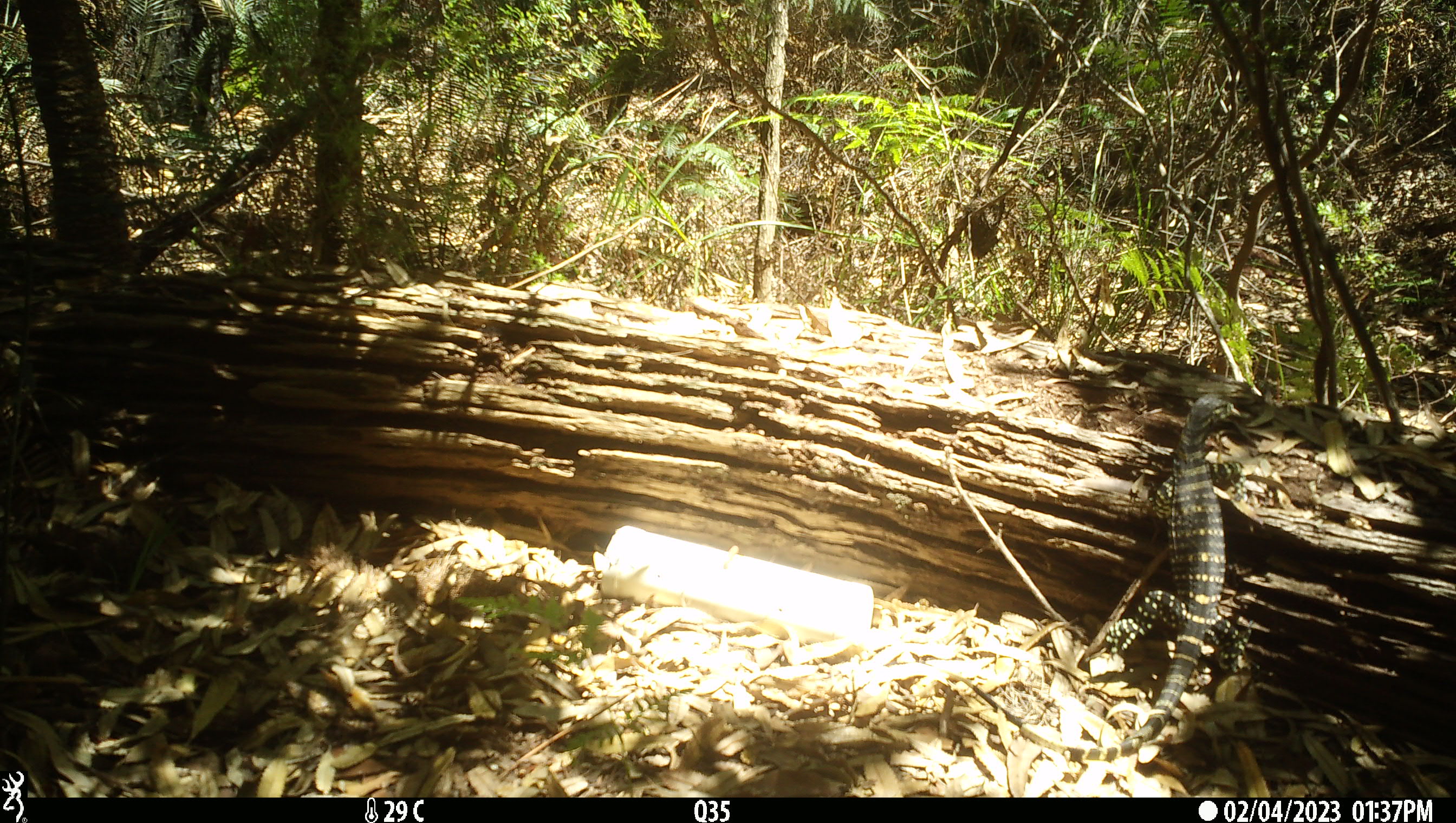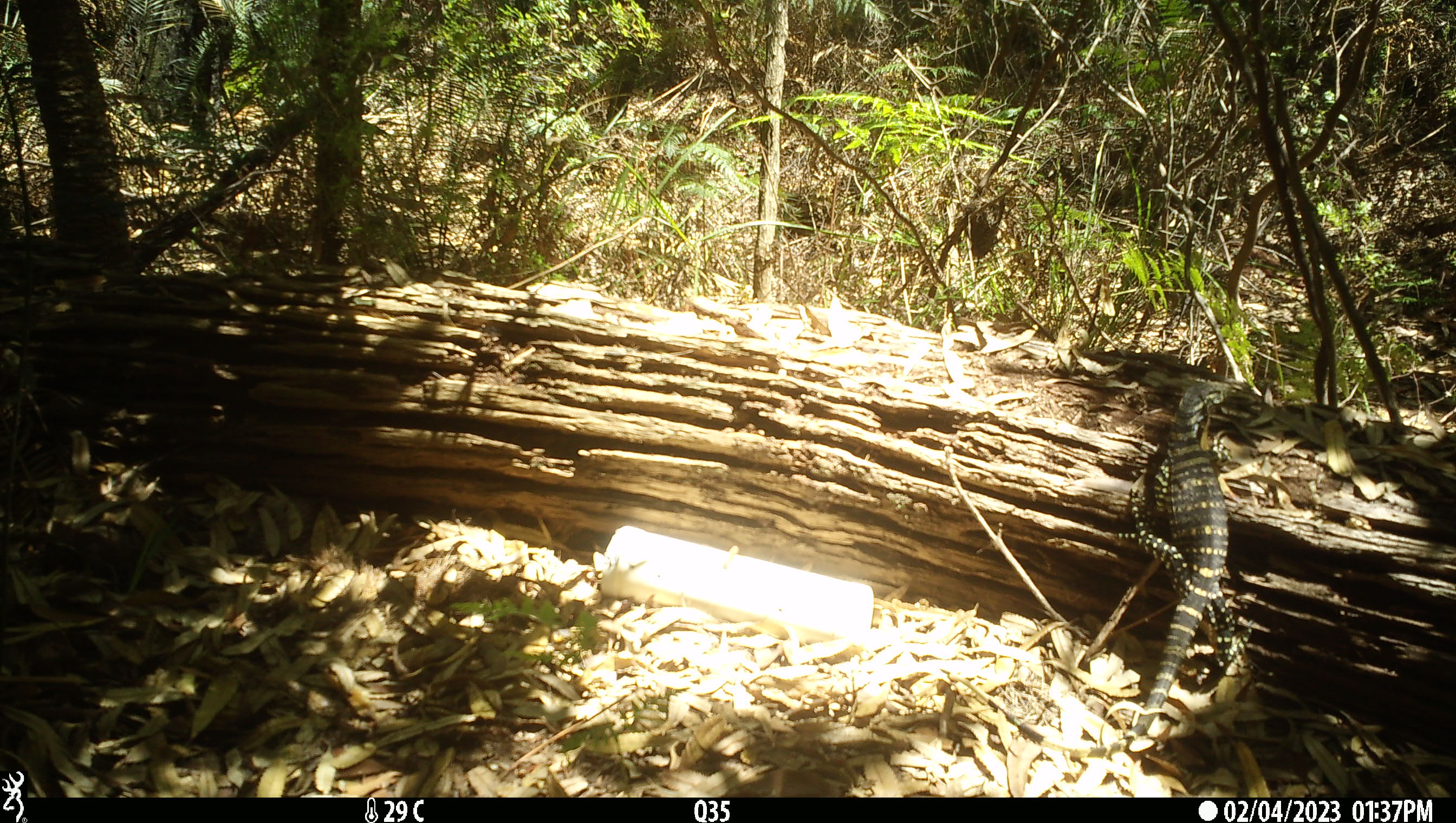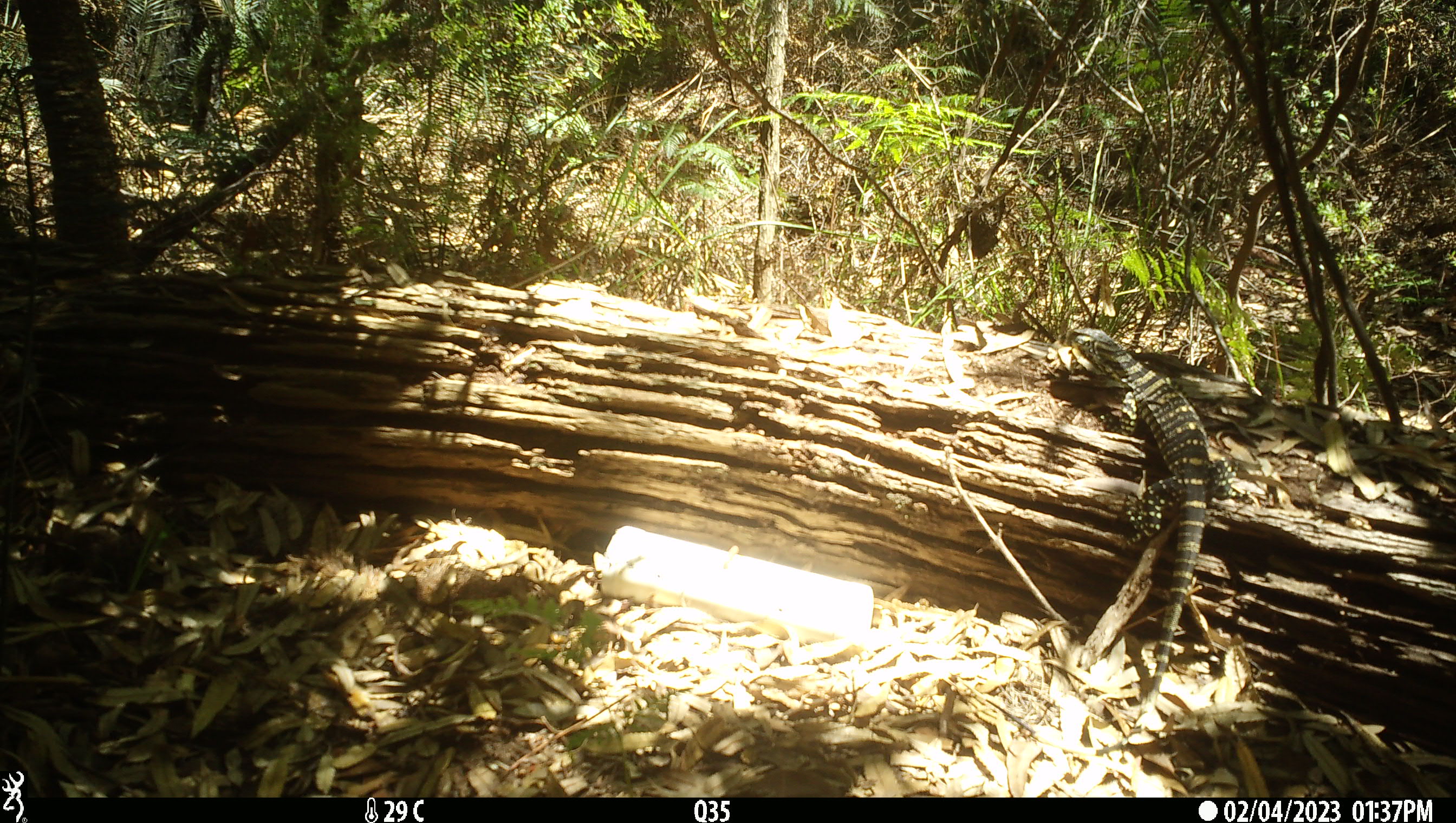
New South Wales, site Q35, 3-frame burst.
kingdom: Animalia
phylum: Chordata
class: Reptilia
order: Squamata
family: Varanidae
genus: Varanus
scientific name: Varanus varius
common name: lace monitor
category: goanna